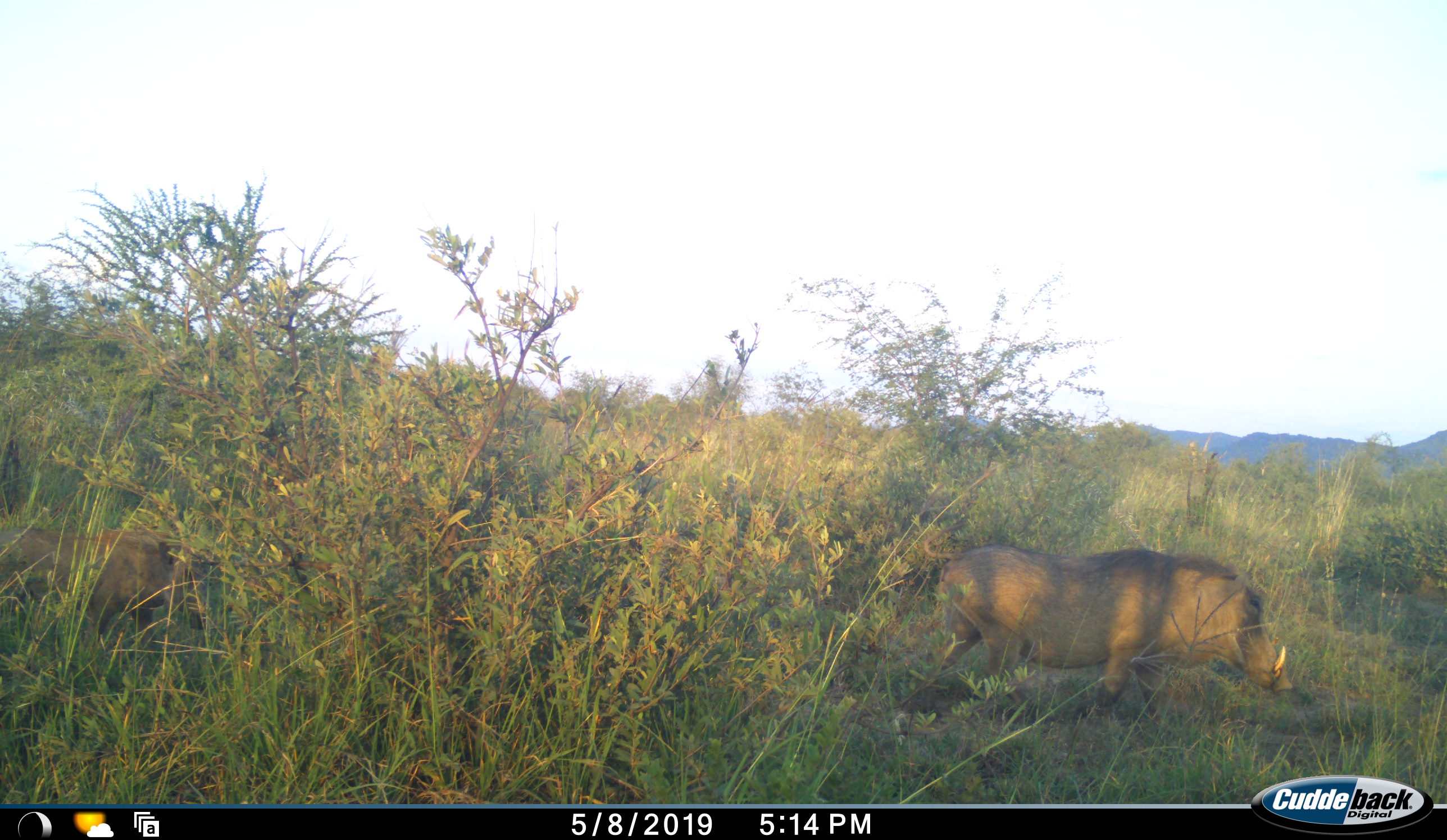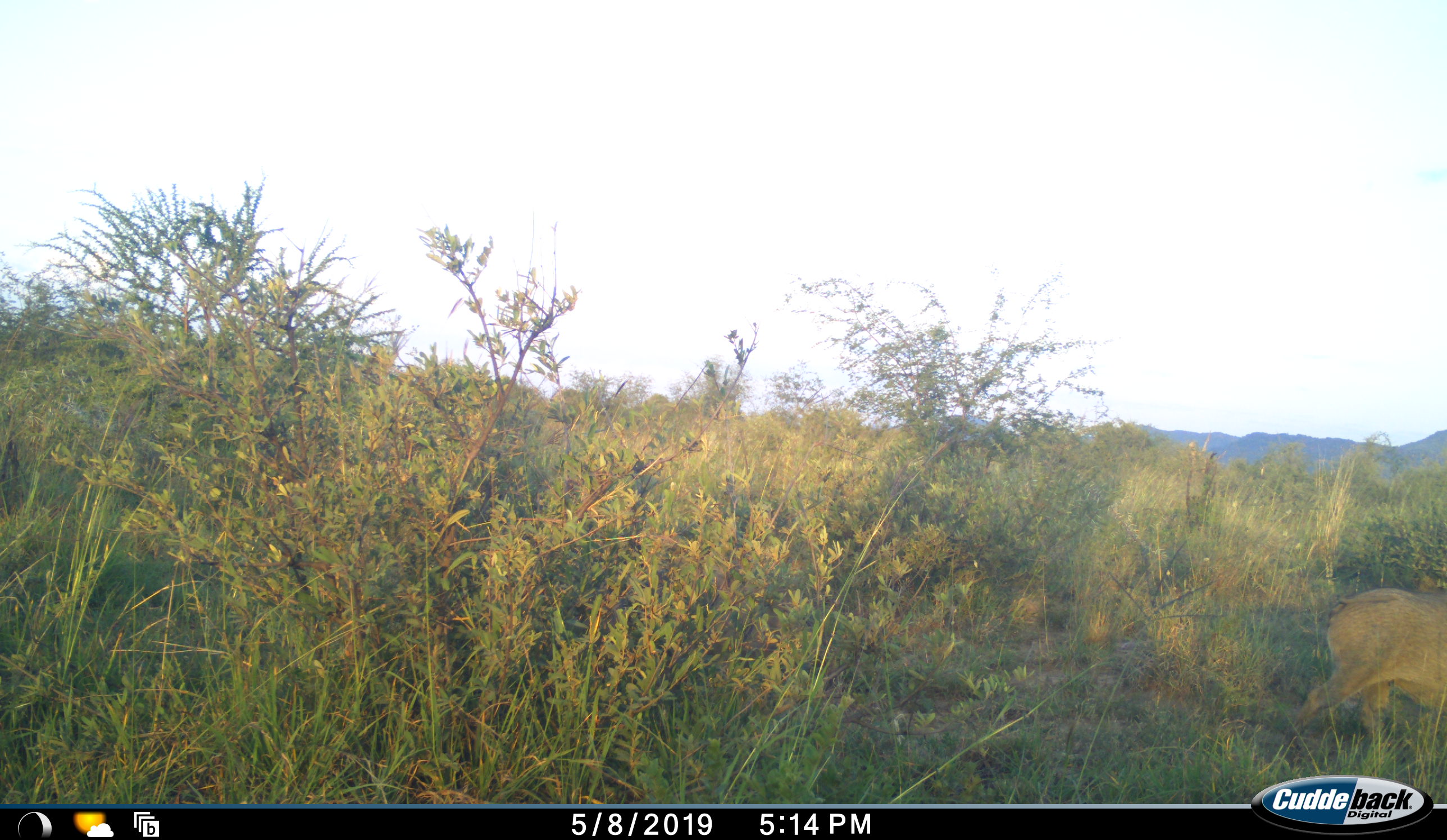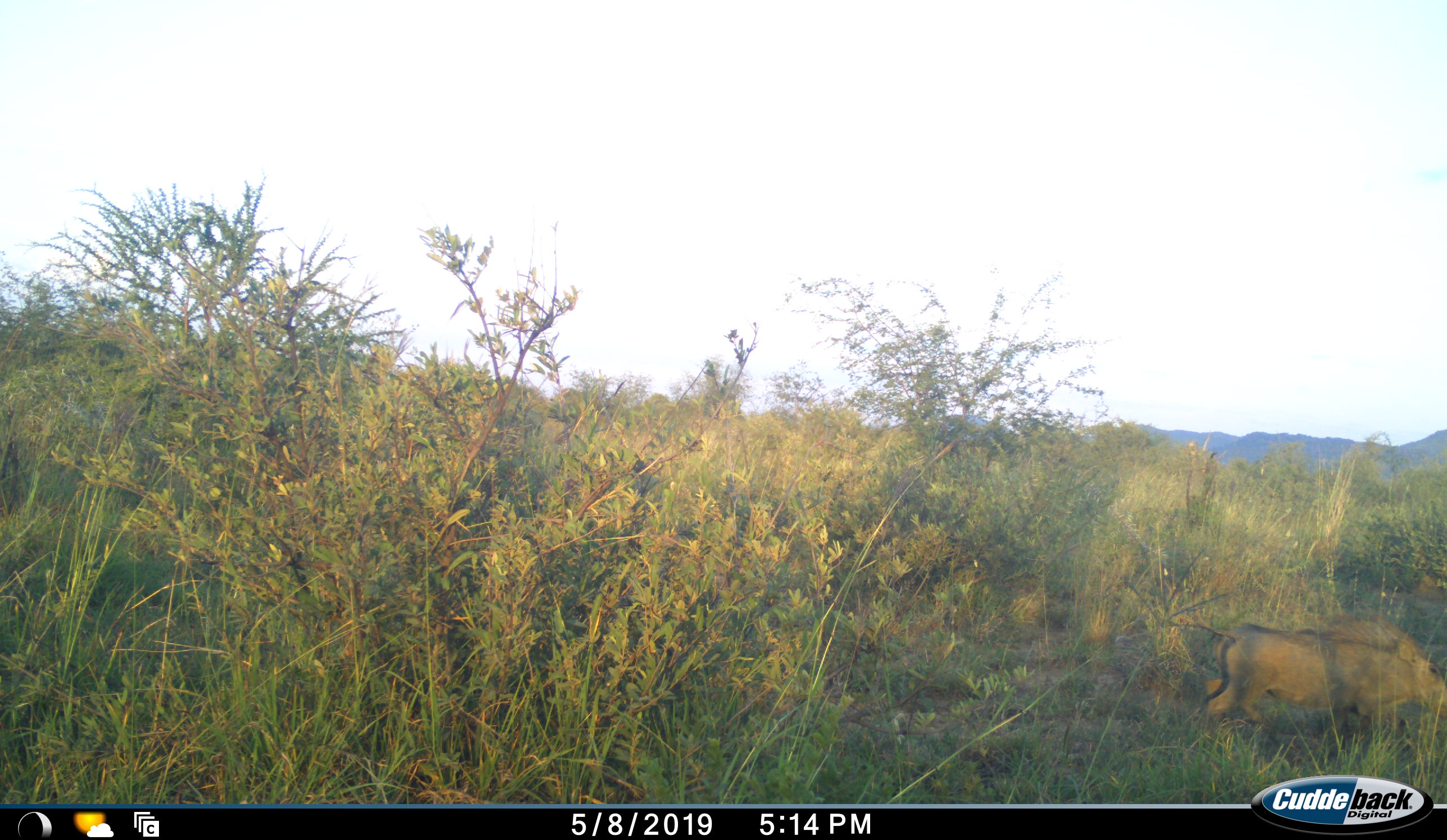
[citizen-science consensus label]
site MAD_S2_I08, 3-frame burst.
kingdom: Animalia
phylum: Chordata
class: Mammalia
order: Artiodactyla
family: Suidae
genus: Phacochoerus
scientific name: Phacochoerus africanus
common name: warthog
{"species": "warthog (Phacochoerus africanus)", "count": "2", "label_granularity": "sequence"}